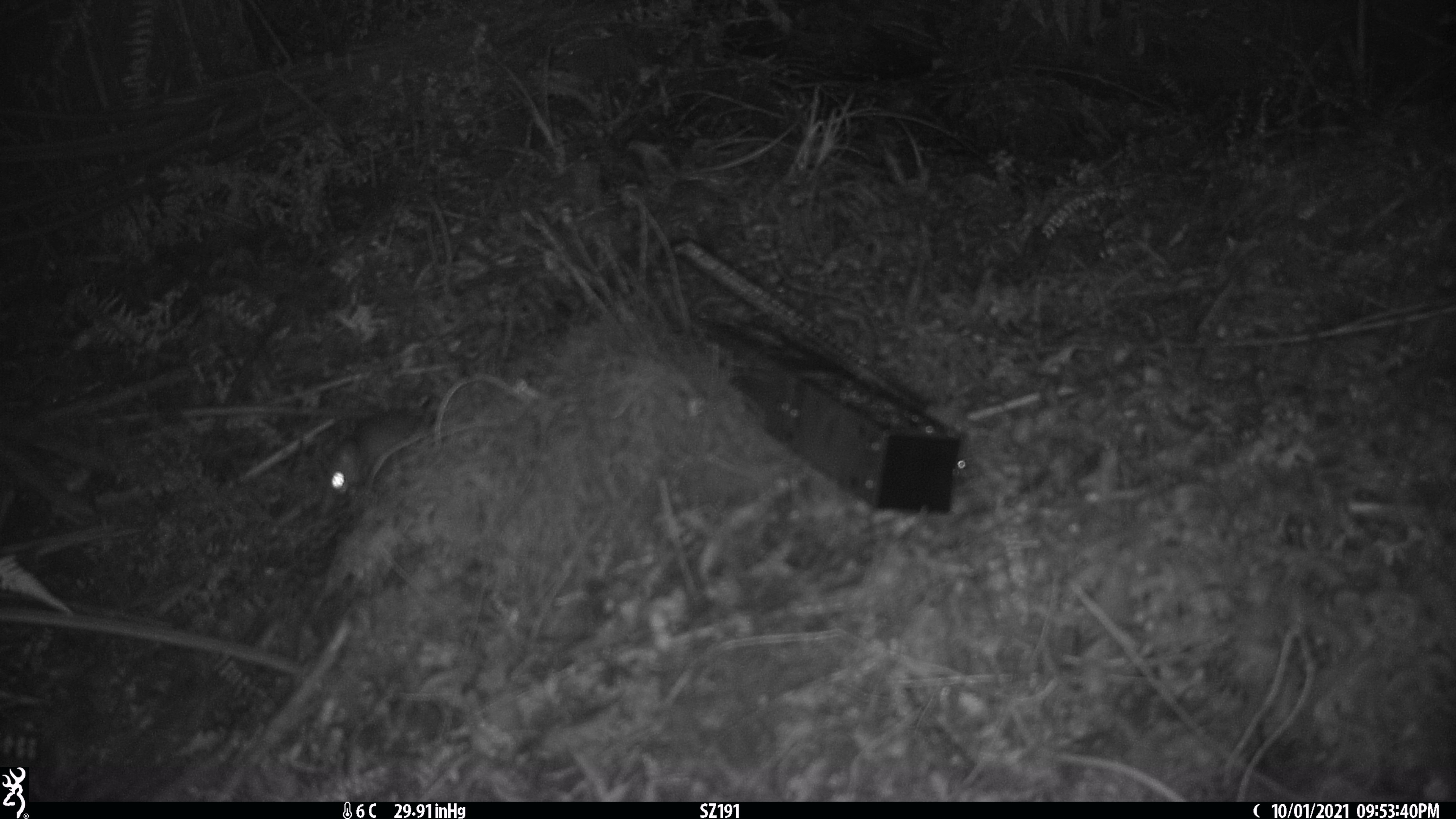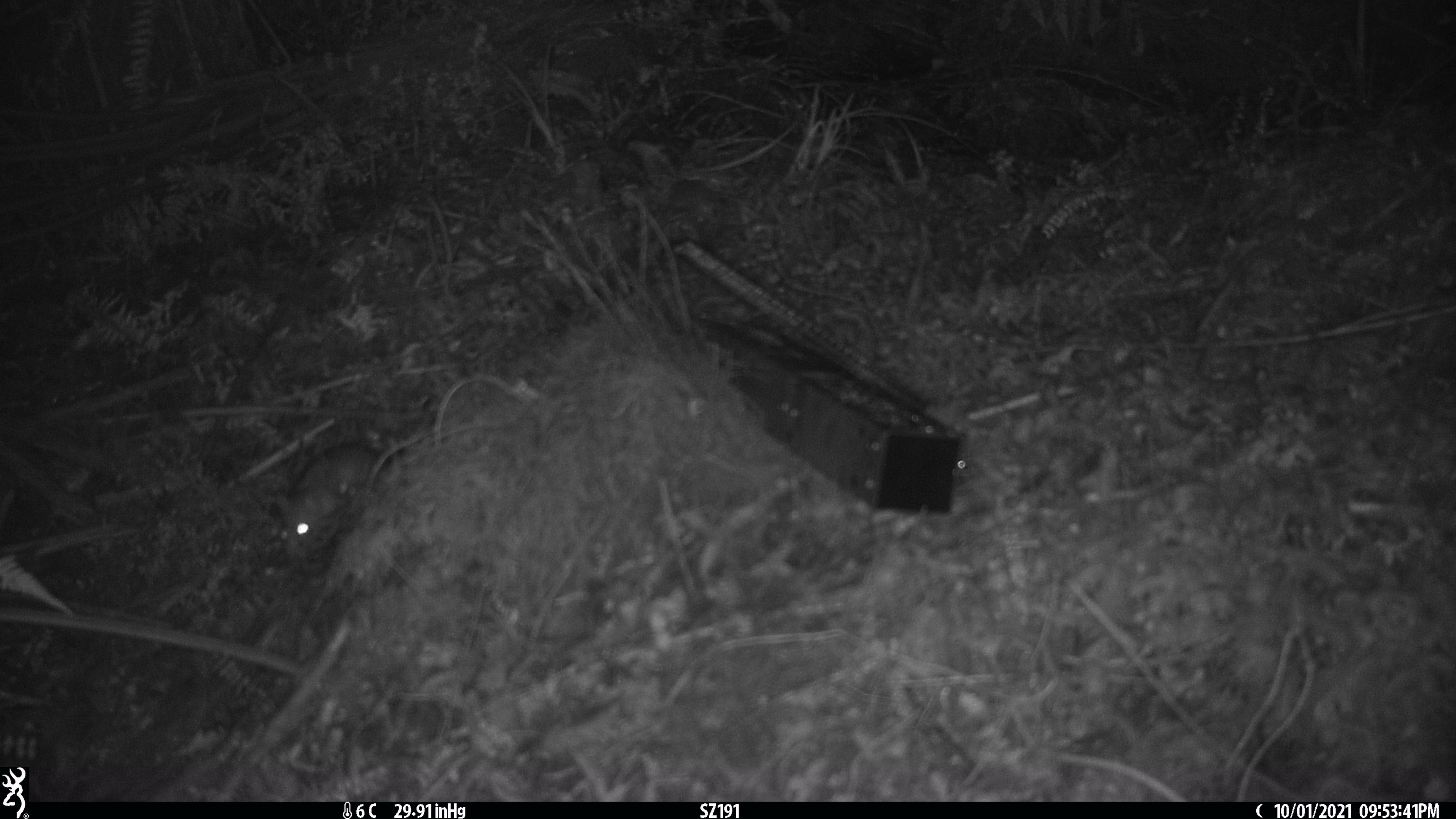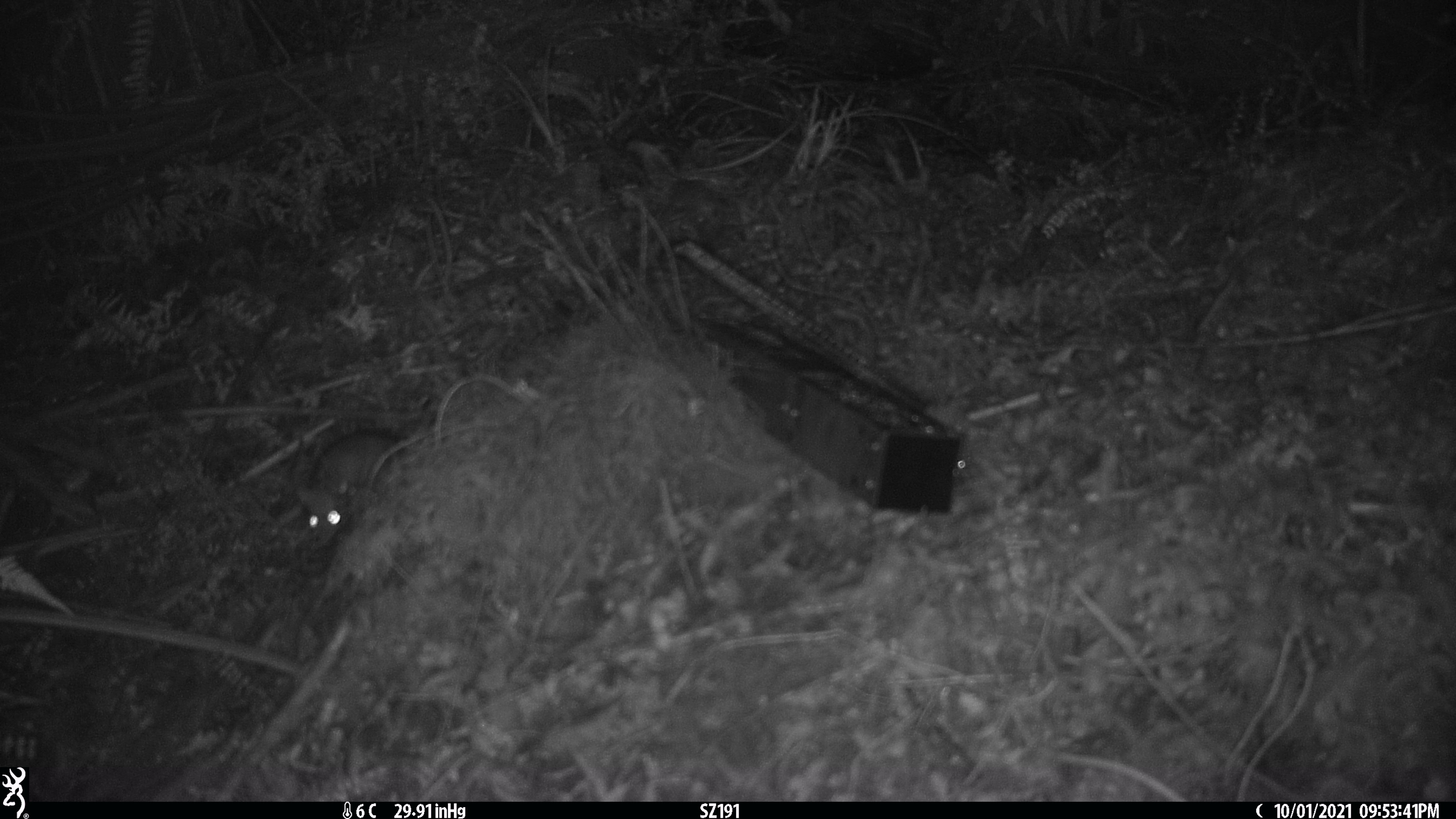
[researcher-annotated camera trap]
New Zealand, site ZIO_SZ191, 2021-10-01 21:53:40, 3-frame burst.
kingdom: Animalia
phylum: Chordata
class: Mammalia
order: Rodentia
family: Muridae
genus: Rattus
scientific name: Rattus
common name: rat